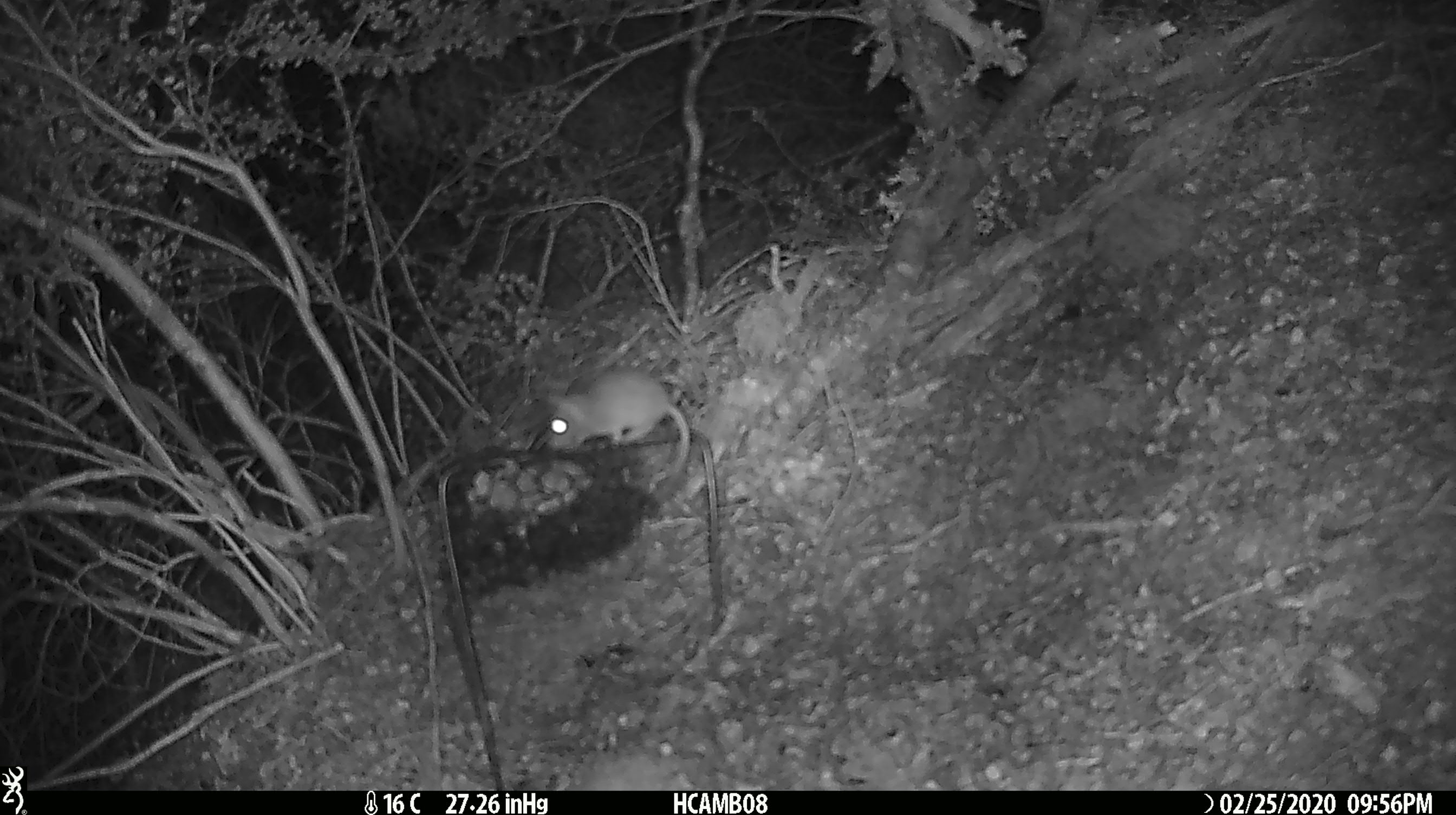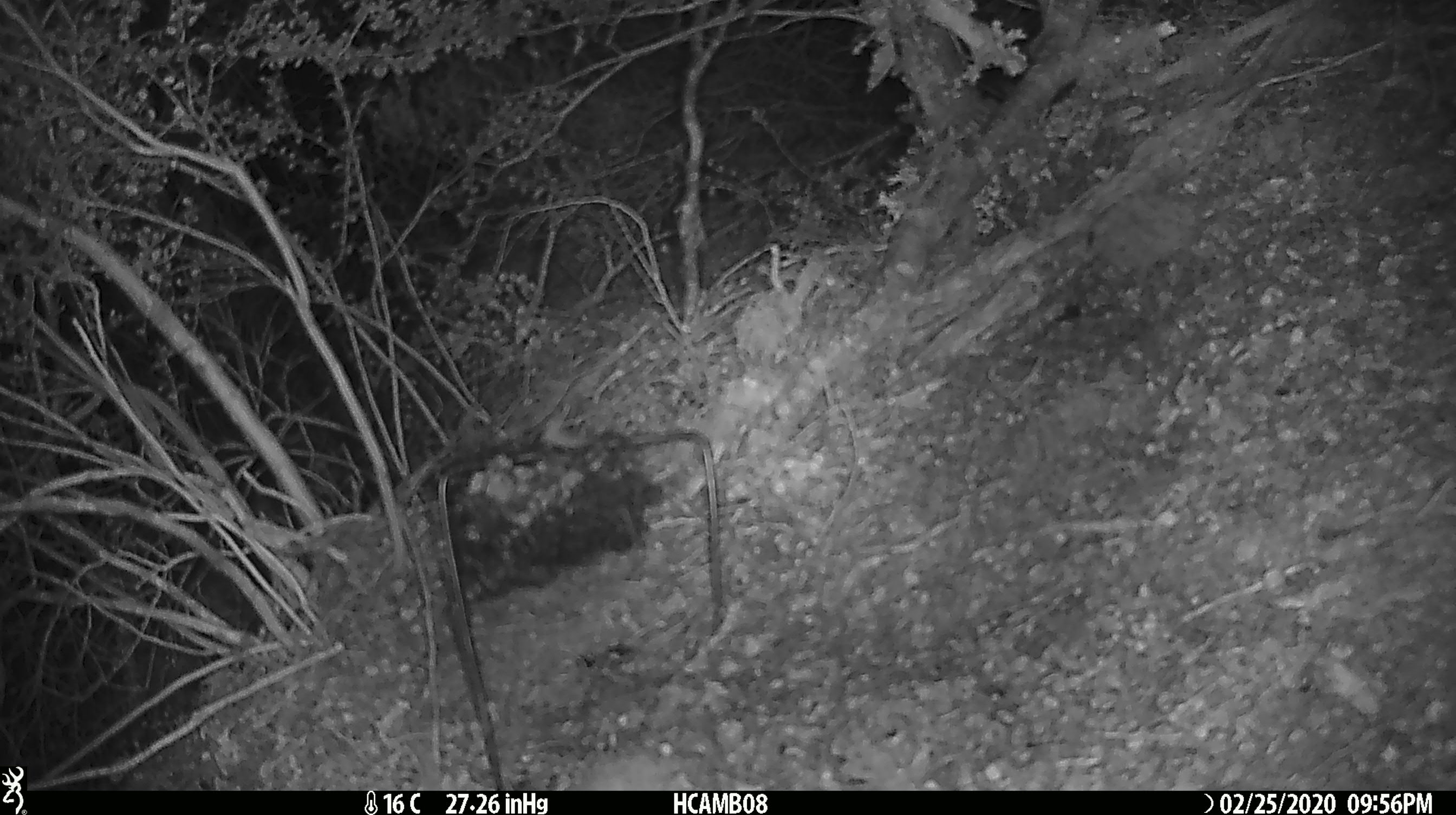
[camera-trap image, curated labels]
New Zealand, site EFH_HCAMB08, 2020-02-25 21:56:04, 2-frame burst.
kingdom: Animalia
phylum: Chordata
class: Mammalia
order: Rodentia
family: Muridae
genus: Mus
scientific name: Mus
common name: mouse